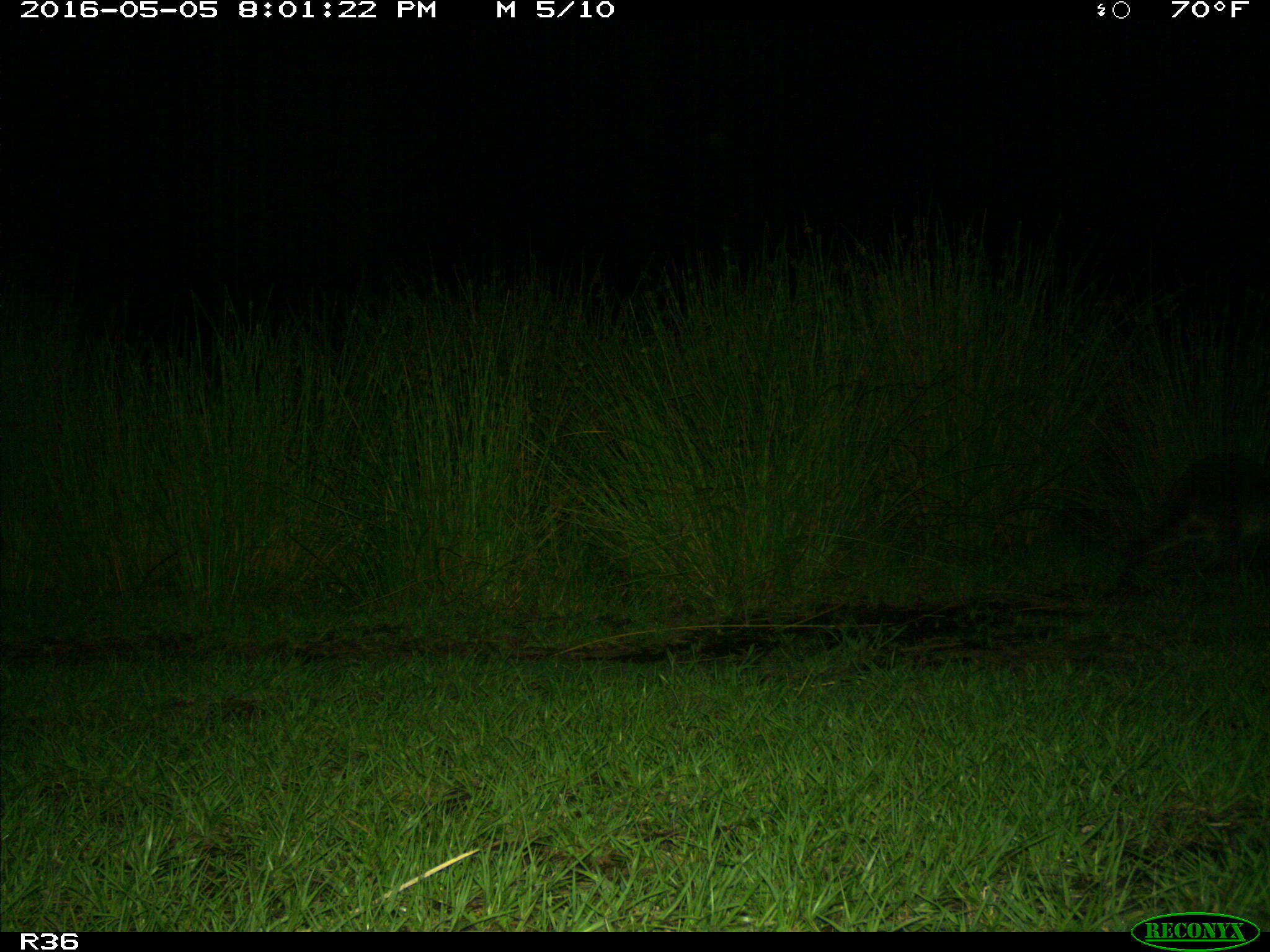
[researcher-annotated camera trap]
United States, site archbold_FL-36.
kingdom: Animalia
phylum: Chordata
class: Mammalia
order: Carnivora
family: Procyonidae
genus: Procyon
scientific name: Procyon lotor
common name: common raccoon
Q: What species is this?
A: Procyon lotor (common raccoon).